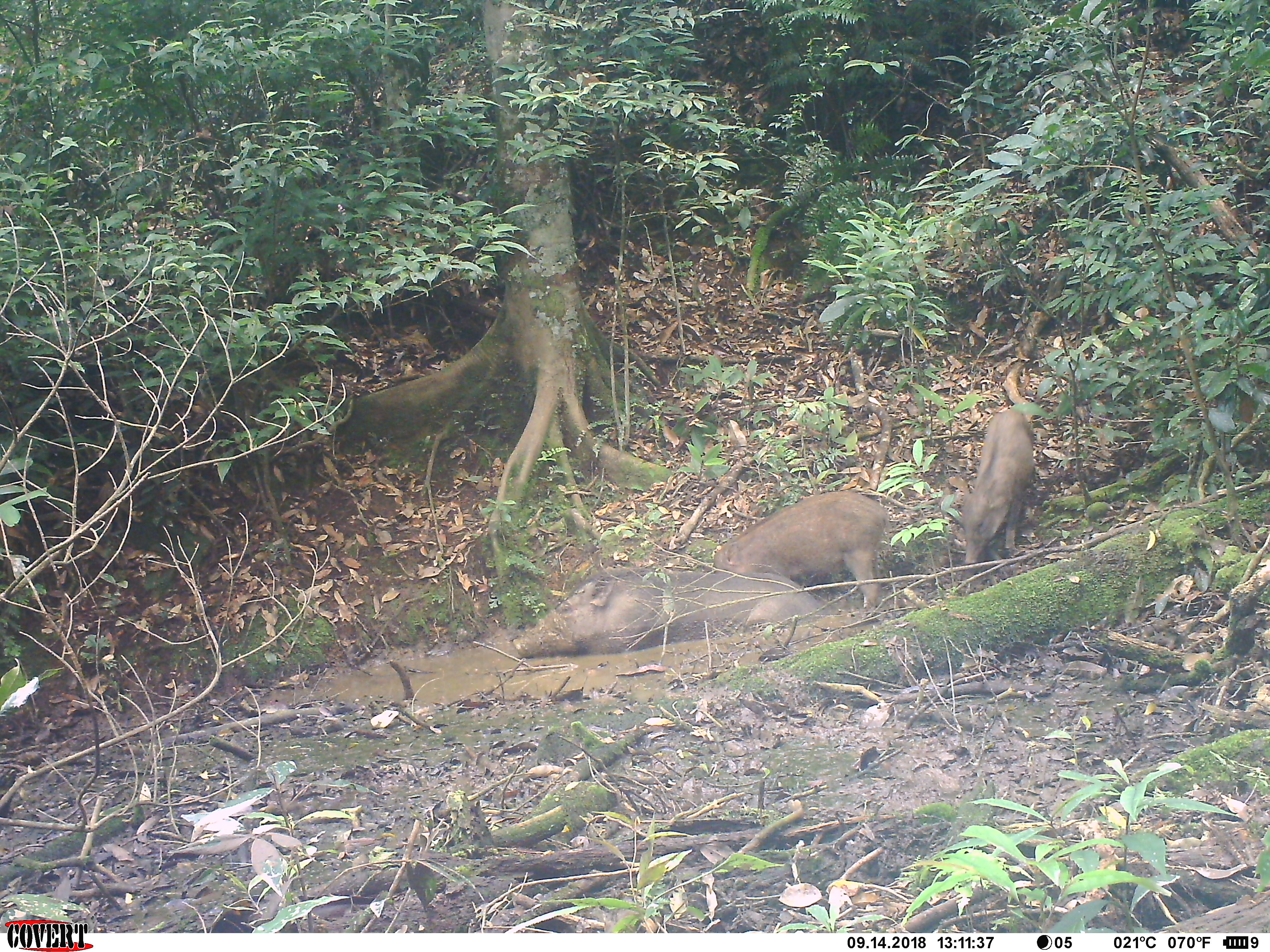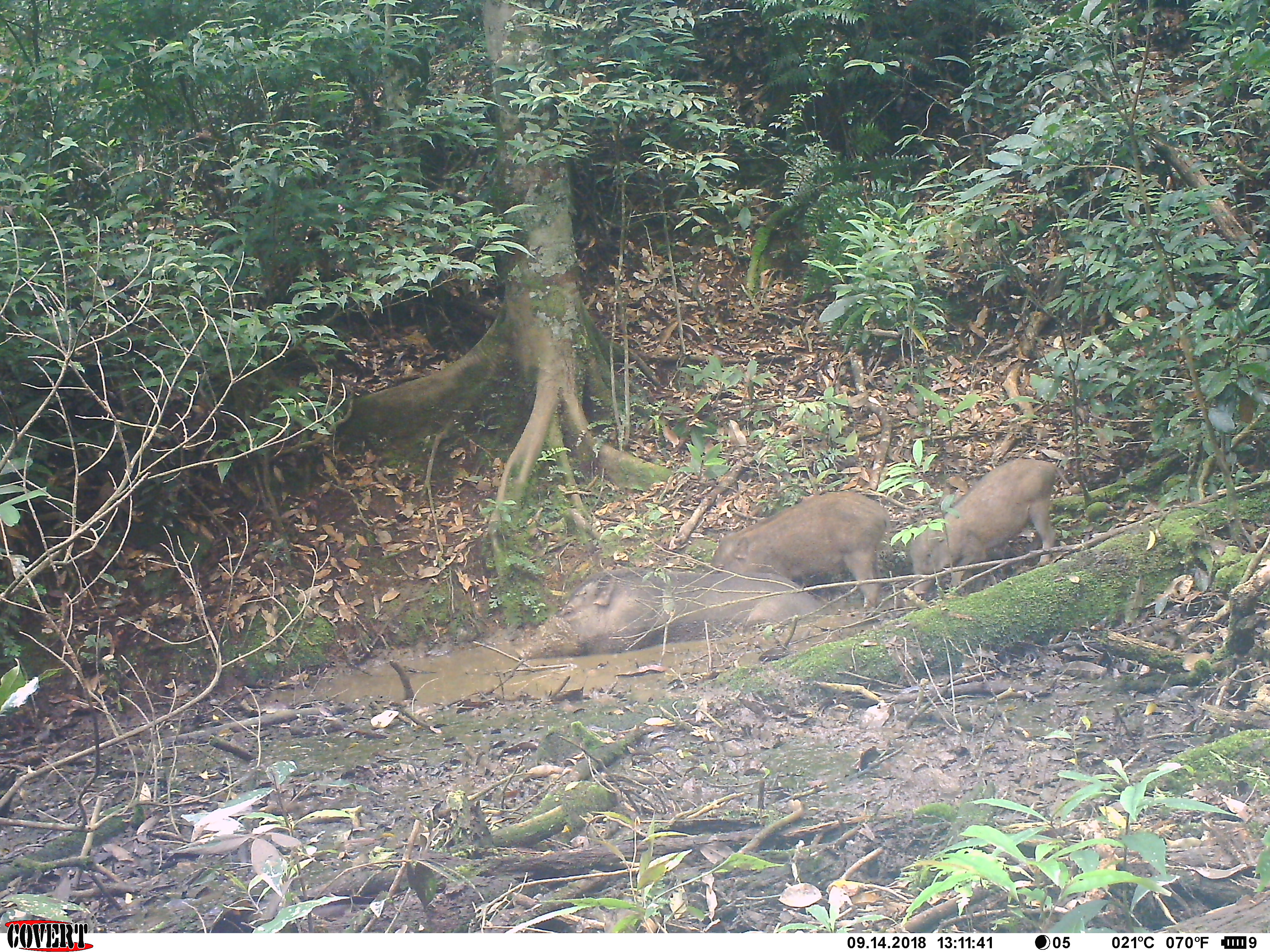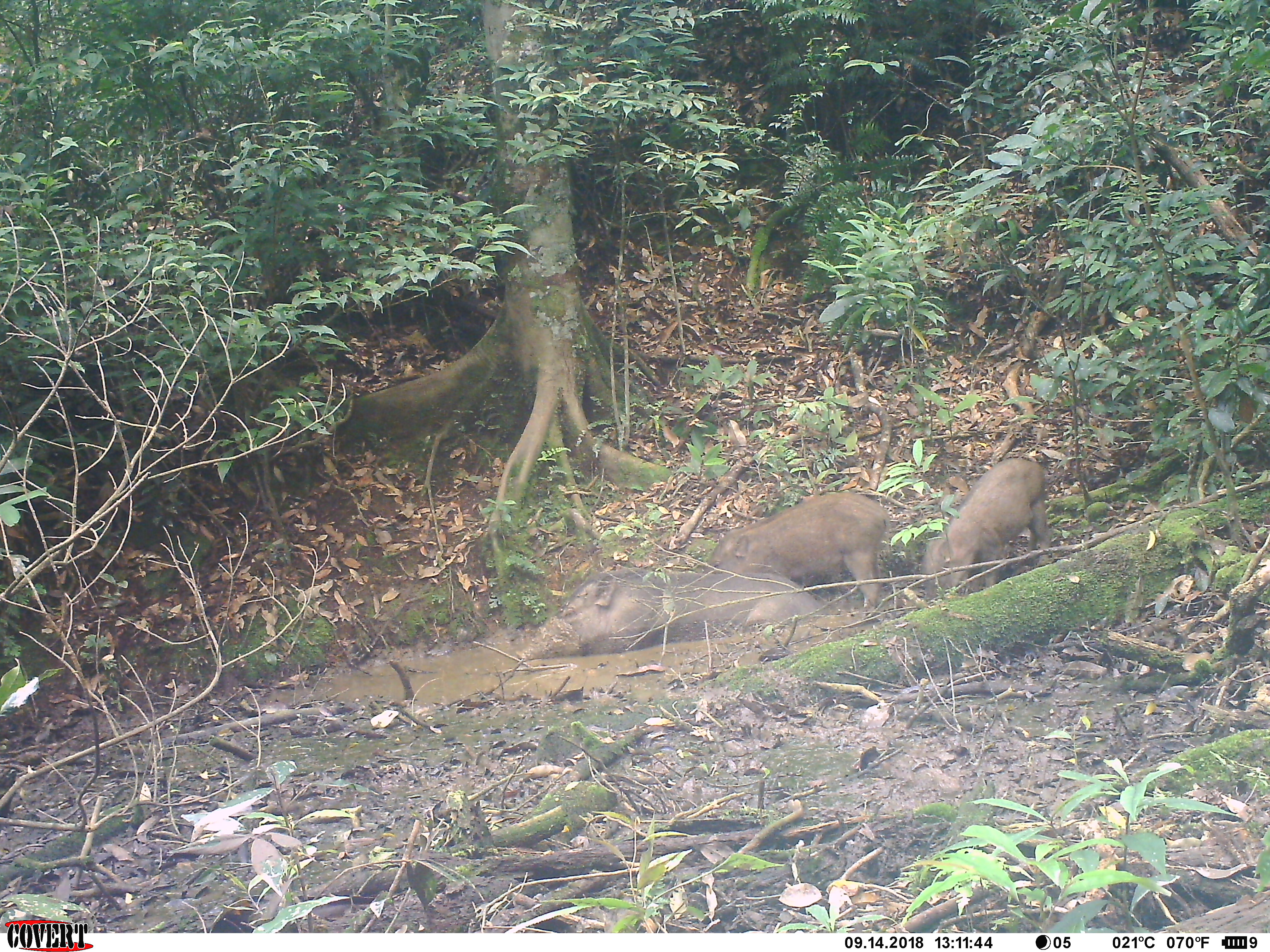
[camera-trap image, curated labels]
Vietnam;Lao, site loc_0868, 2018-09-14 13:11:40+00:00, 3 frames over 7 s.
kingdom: Animalia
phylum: Chordata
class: Mammalia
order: Artiodactyla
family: Suidae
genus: Sus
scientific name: Sus scrofa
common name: eurasian wild pig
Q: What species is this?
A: Eurasian wild pig (Sus scrofa).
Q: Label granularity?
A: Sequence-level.